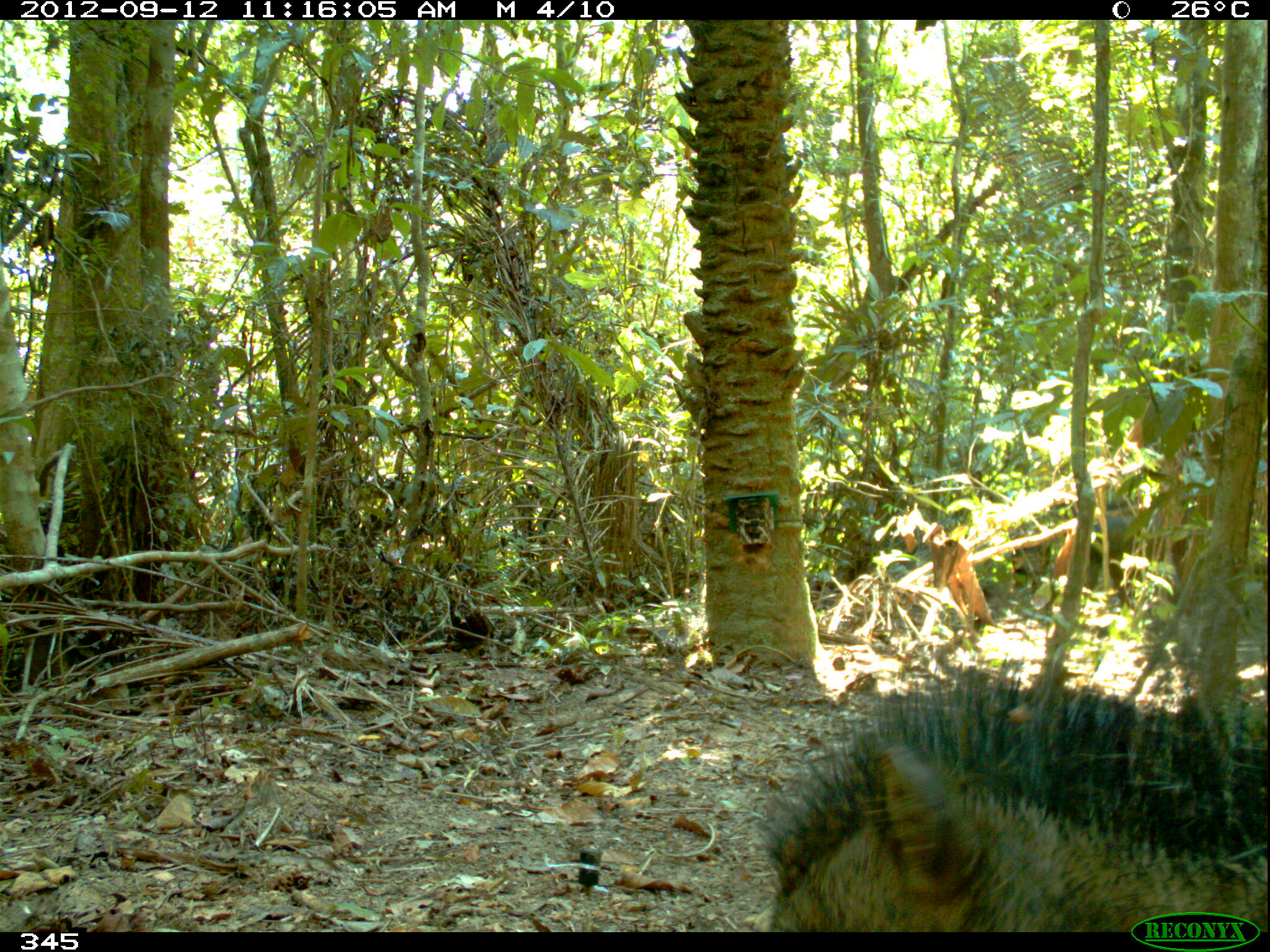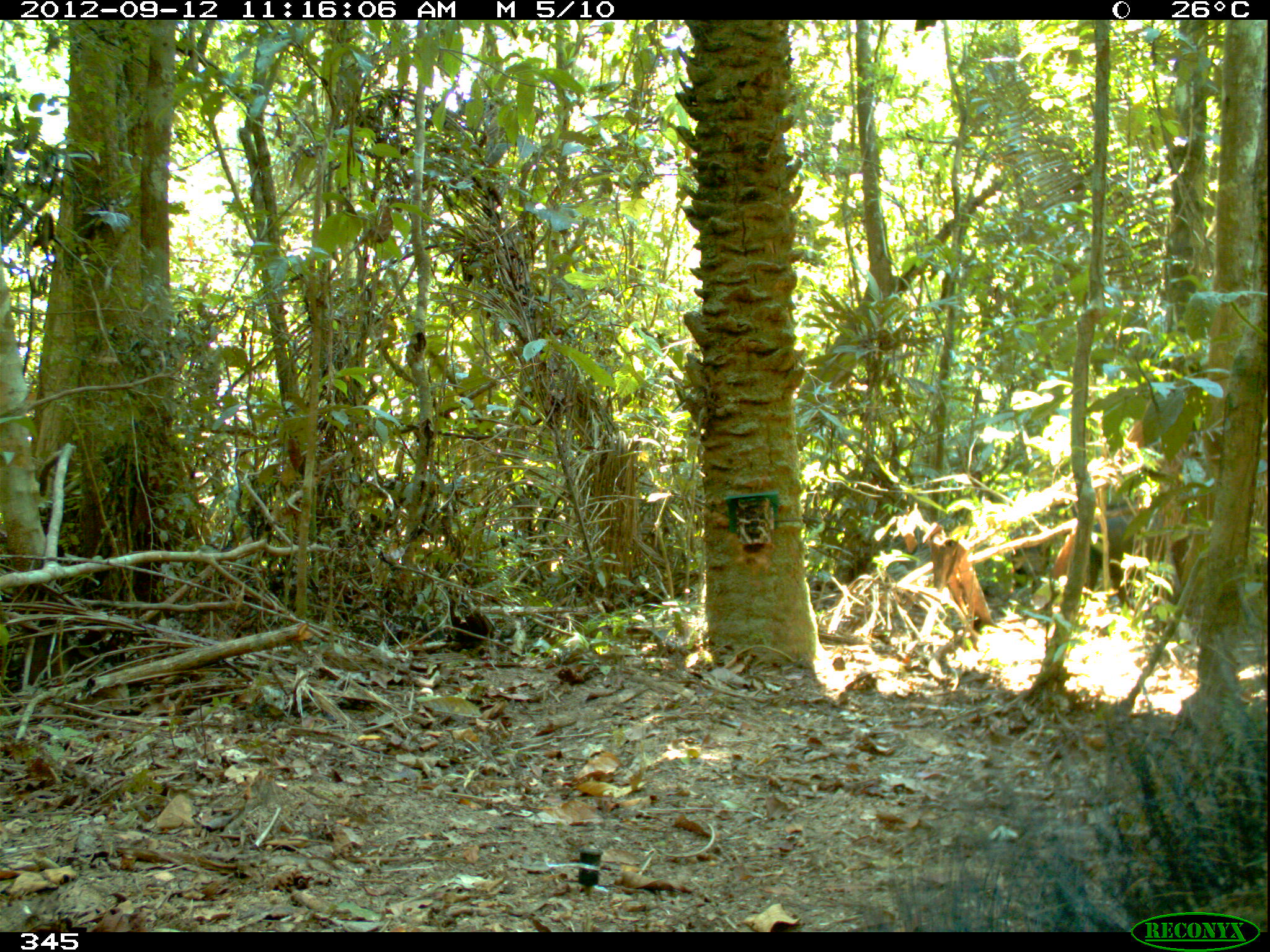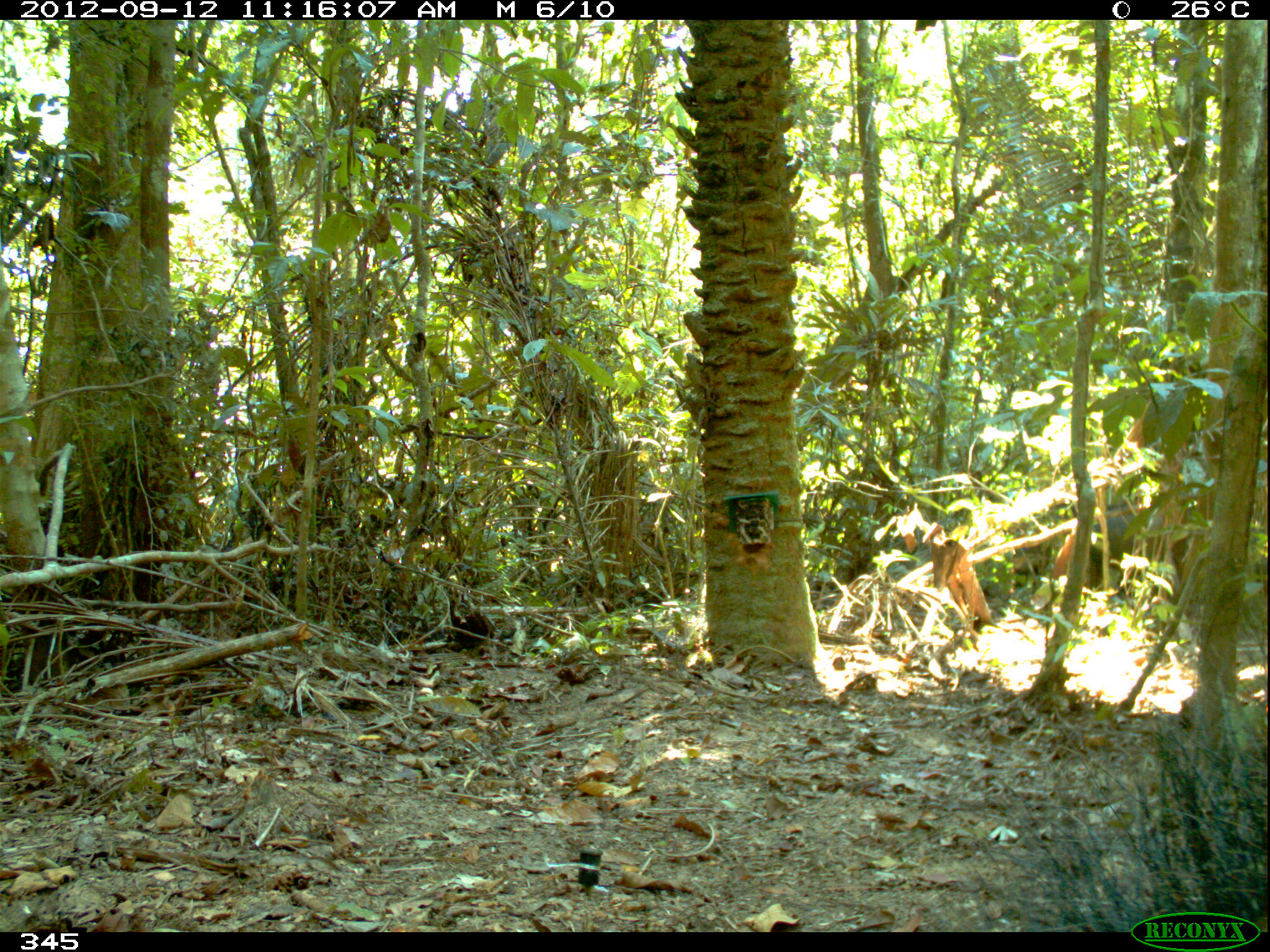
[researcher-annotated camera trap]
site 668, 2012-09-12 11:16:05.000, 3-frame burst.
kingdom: Animalia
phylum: Chordata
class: Mammalia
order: Artiodactyla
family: Tayassuidae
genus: Tayassu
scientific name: Tayassu pecari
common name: white-lipped peccary